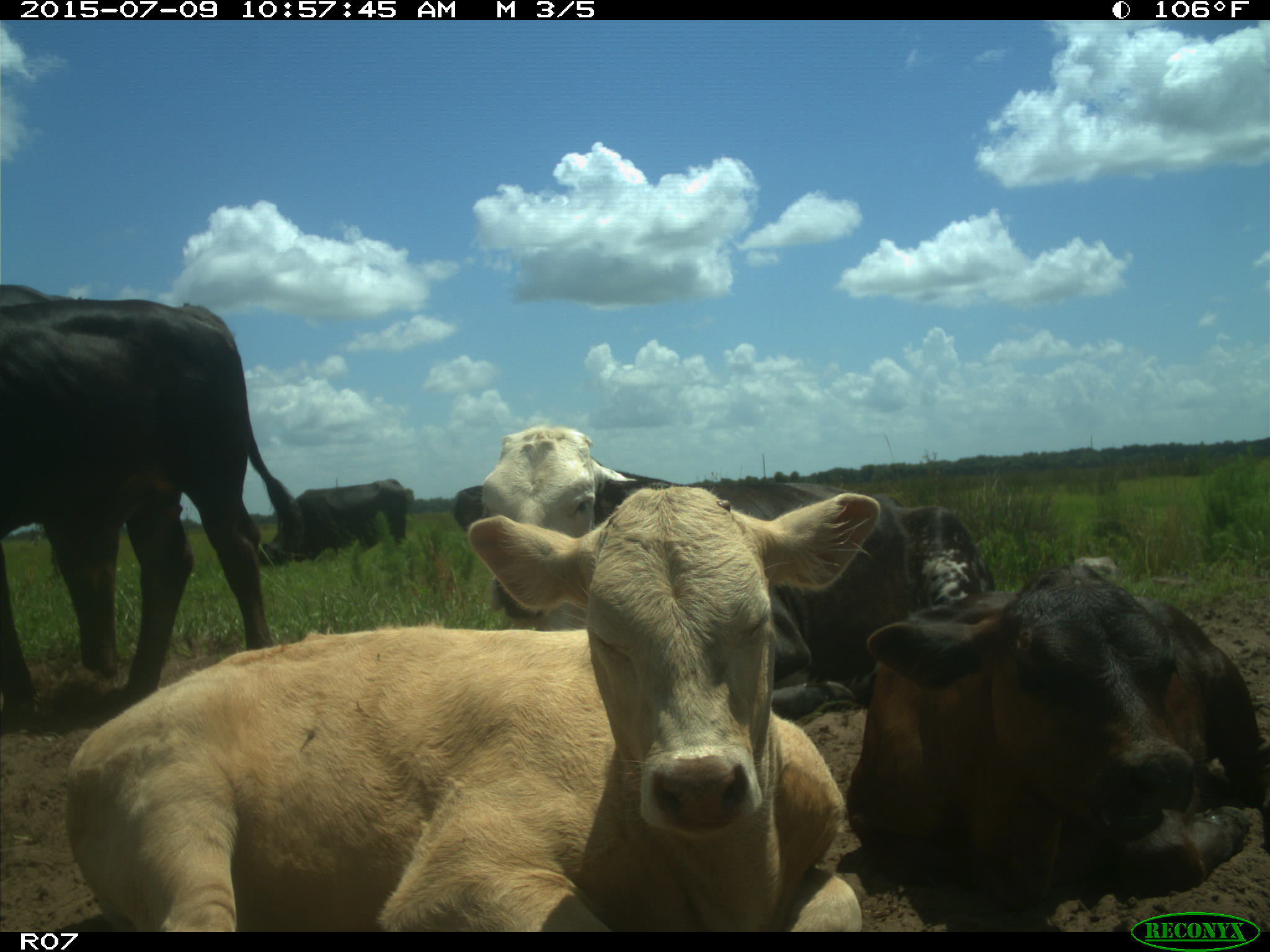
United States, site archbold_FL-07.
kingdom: Animalia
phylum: Chordata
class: Mammalia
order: Artiodactyla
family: Bovidae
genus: Bos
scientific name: Bos taurus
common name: domestic cow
Bos taurus (domestic cow).